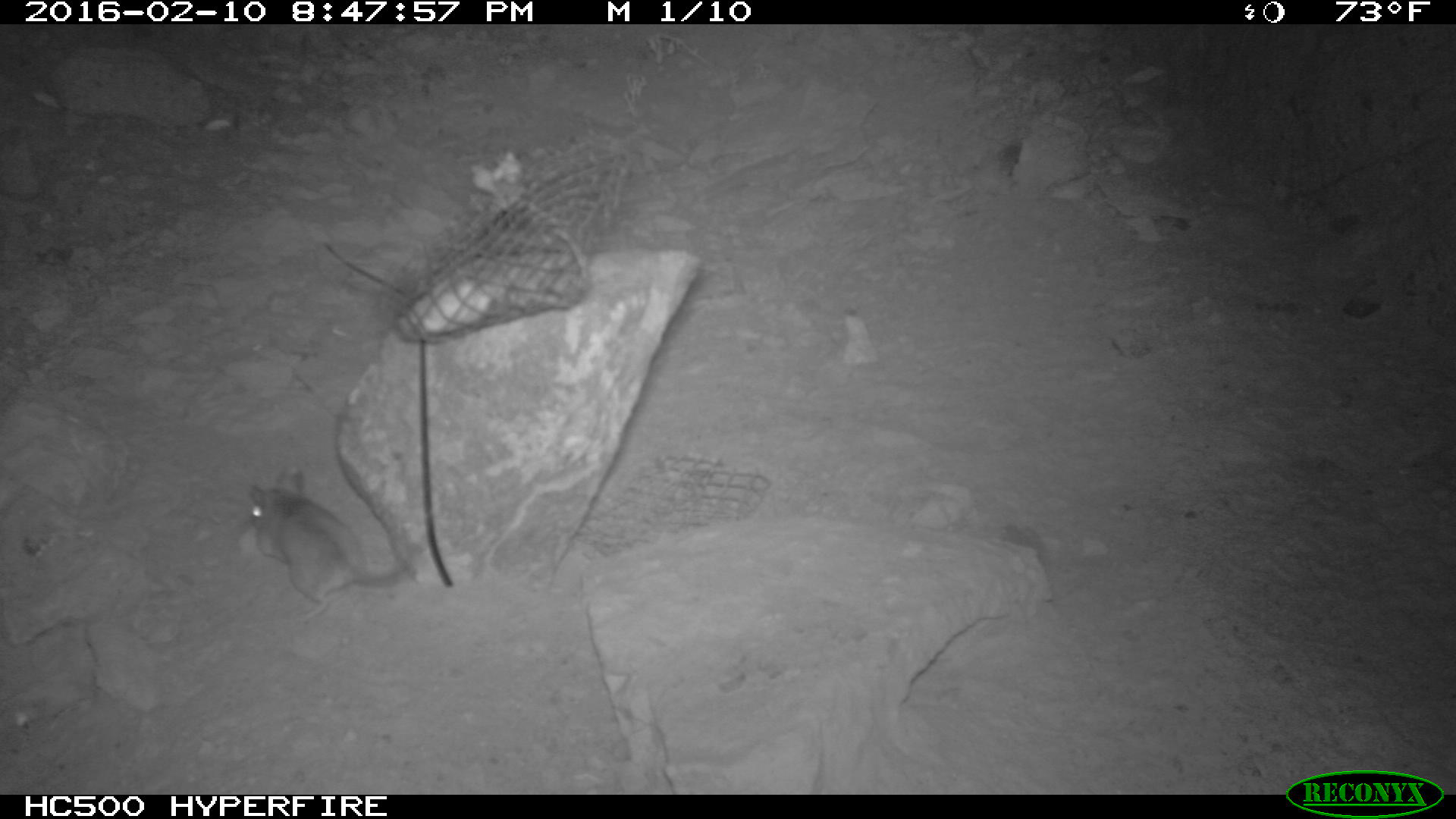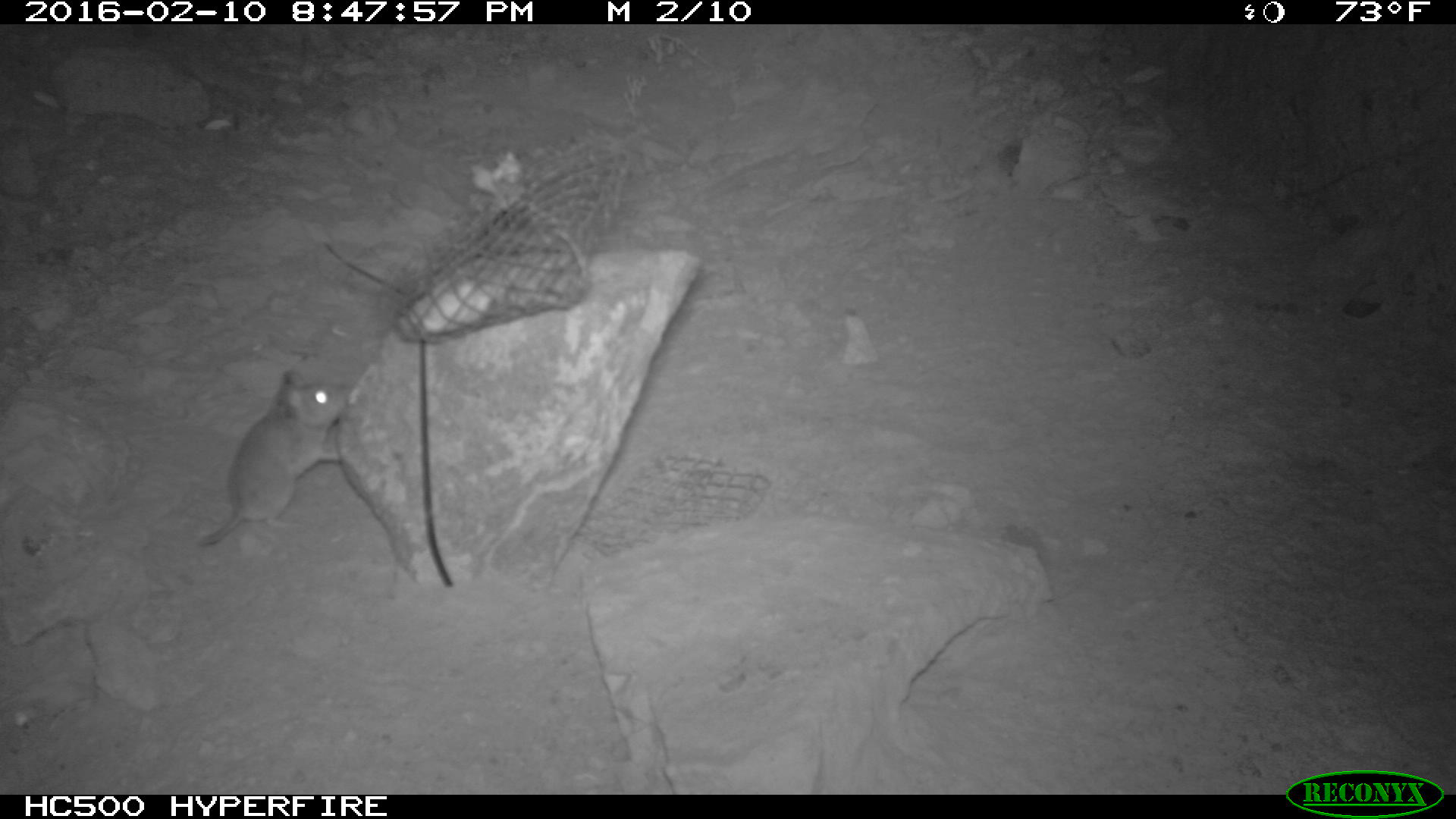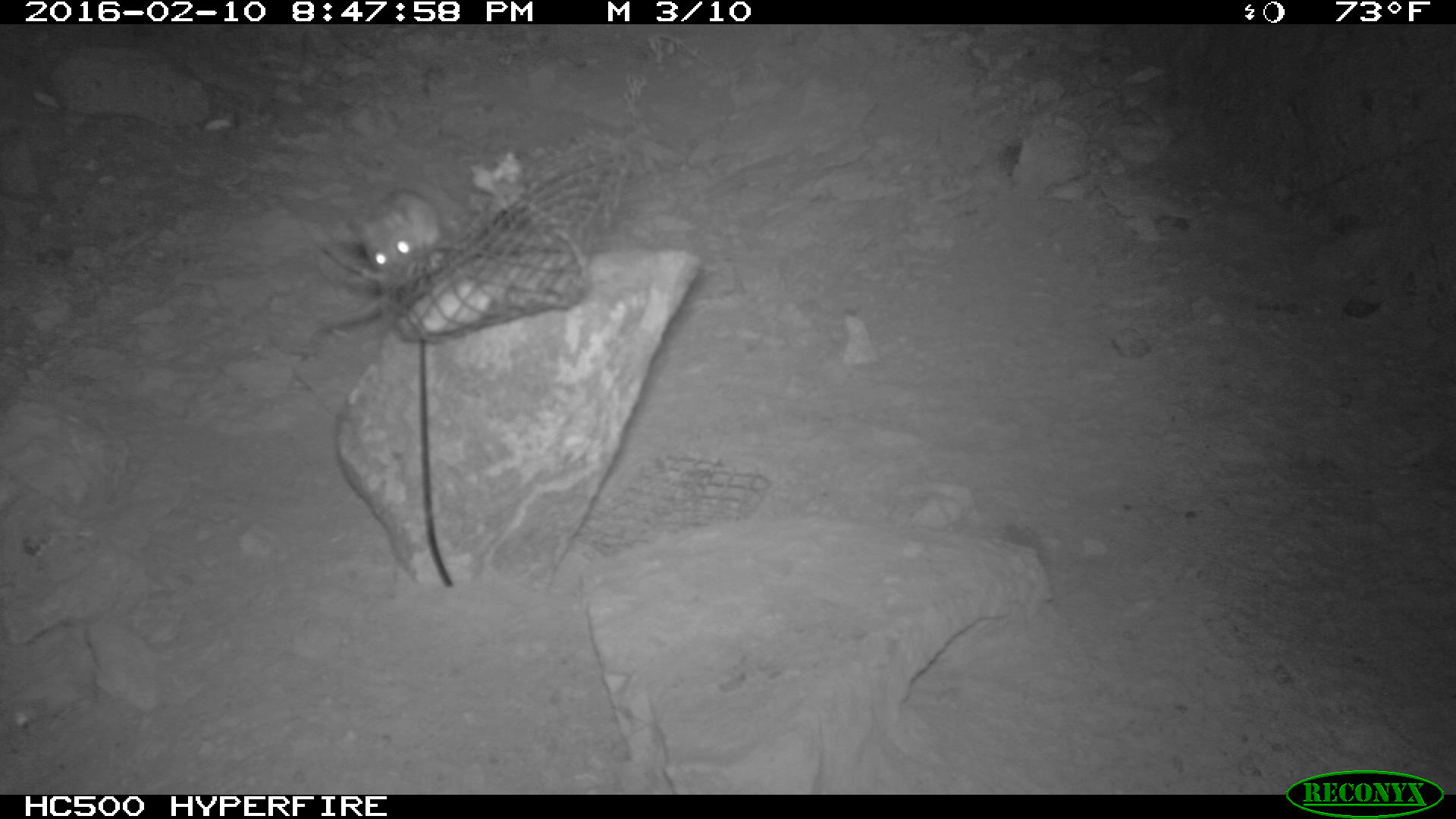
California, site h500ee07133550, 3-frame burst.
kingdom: Animalia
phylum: Chordata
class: Mammalia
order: Rodentia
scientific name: Rodentia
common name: rodent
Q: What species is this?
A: Rodent (Rodentia).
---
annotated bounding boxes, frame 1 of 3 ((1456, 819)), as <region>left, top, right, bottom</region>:
rodent: <region>248, 466, 406, 622</region>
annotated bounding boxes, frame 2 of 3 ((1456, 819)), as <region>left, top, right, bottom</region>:
rodent: <region>194, 371, 350, 544</region>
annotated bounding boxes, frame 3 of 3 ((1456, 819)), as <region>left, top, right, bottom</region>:
rodent: <region>356, 187, 445, 280</region>